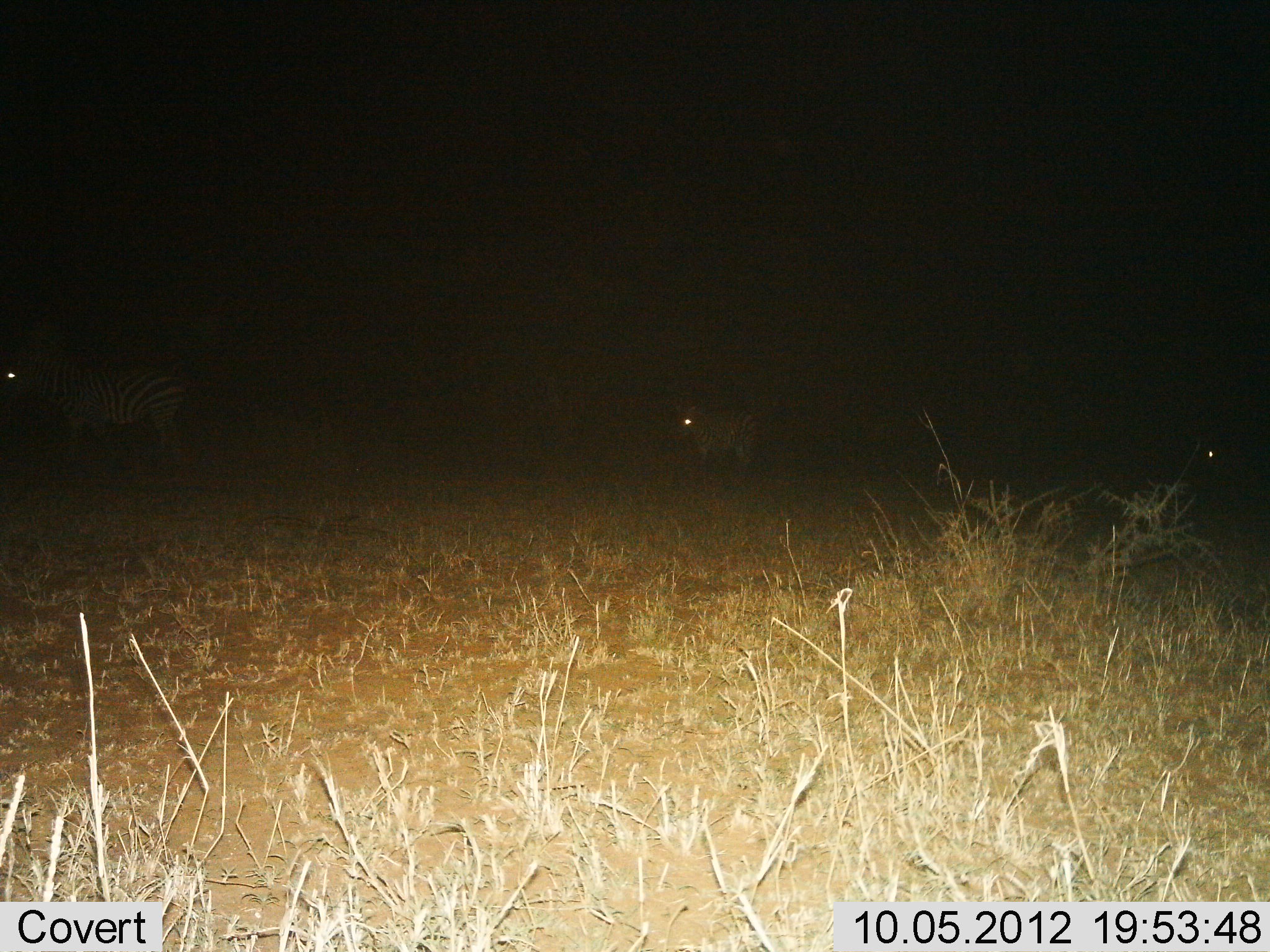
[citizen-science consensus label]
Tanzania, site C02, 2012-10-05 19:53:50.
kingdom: Animalia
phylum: Chordata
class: Mammalia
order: Perissodactyla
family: Equidae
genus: Equus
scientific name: Equus quagga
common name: plains zebra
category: zebra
Zebra (plains zebra) (Equus quagga), count 3. Behavior (volunteer vote fractions): standing 80%, resting 0%, moving 20%, interacting 0%. Young present (vote fraction): 20%. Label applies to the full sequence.